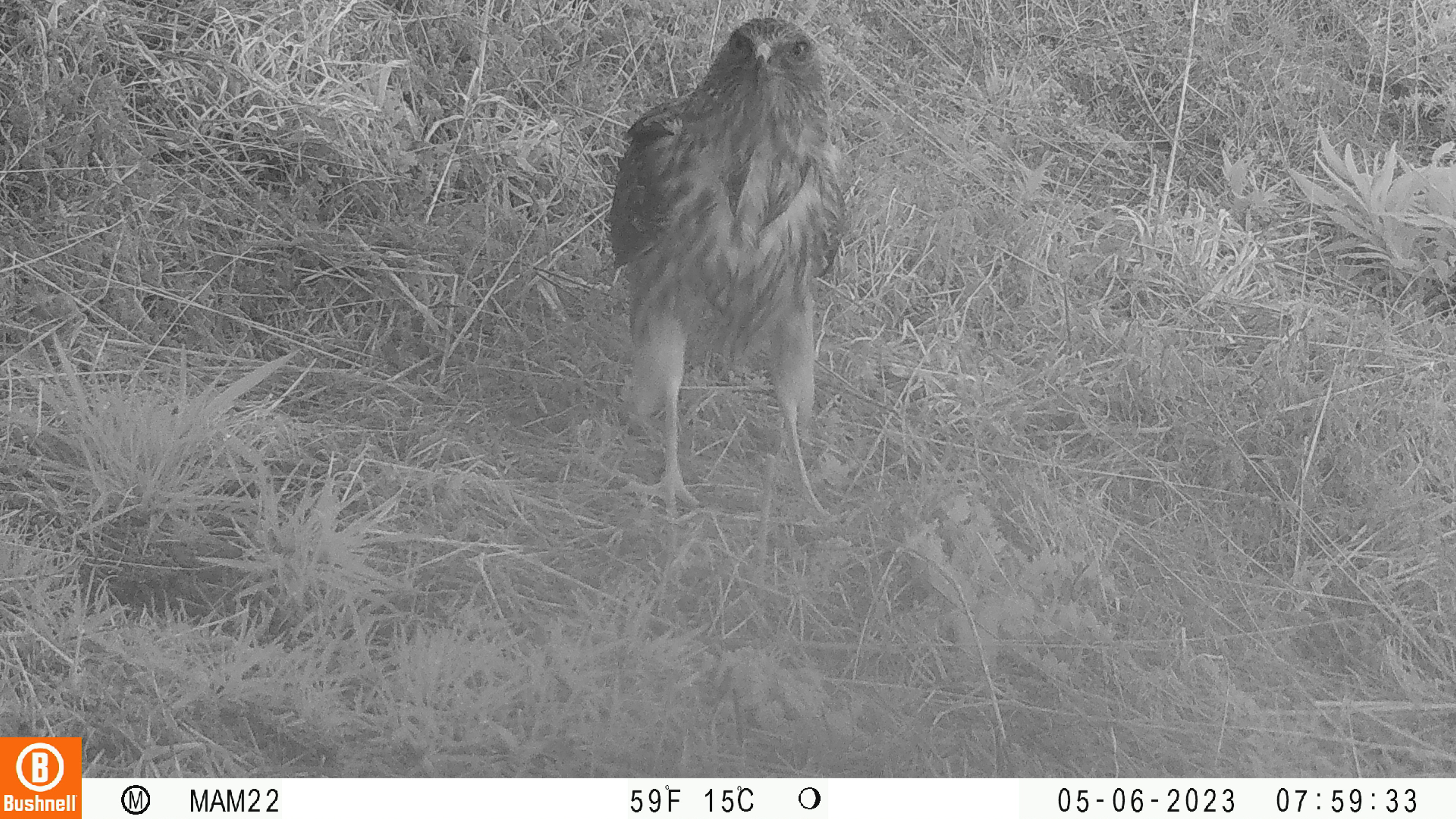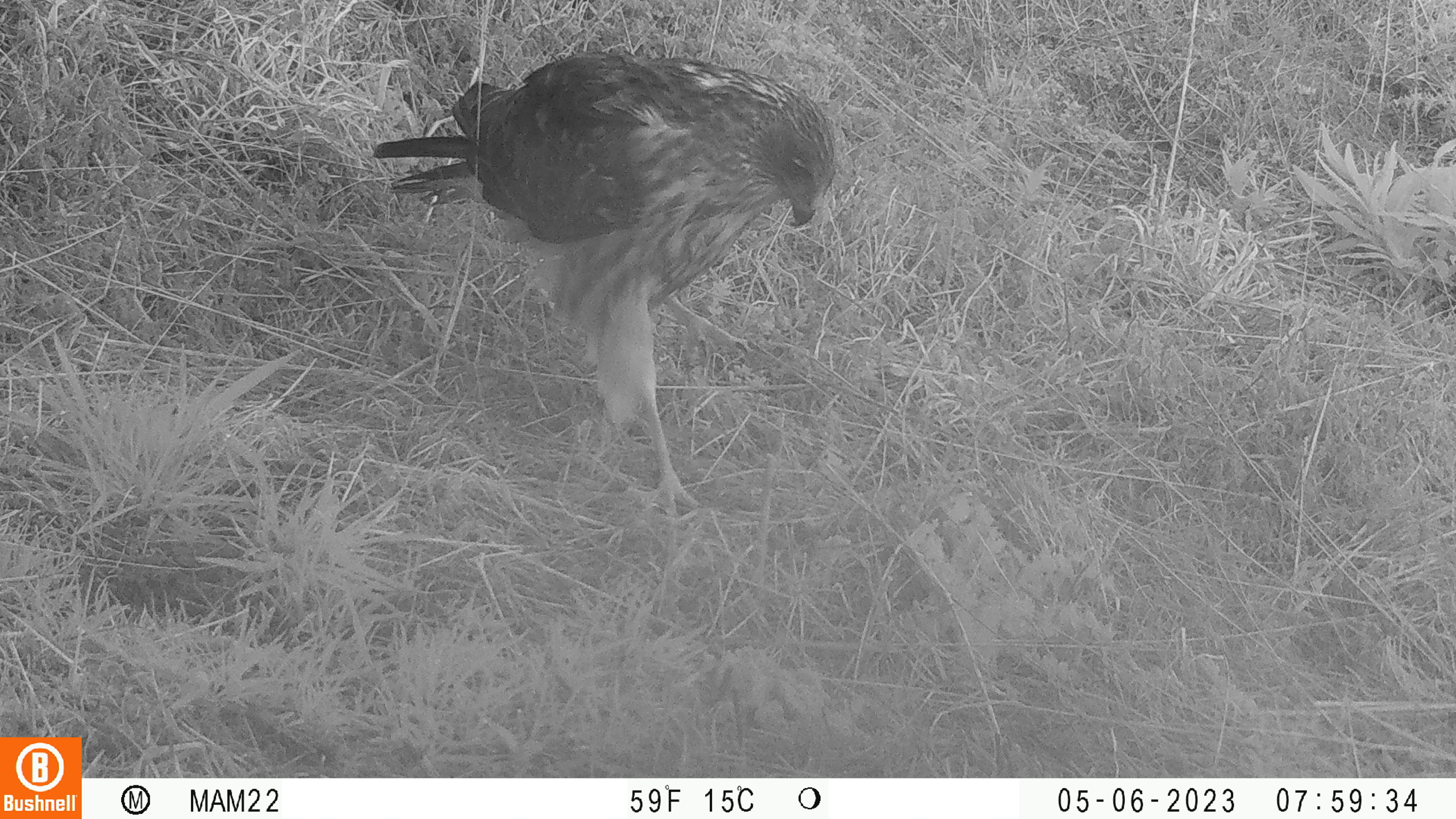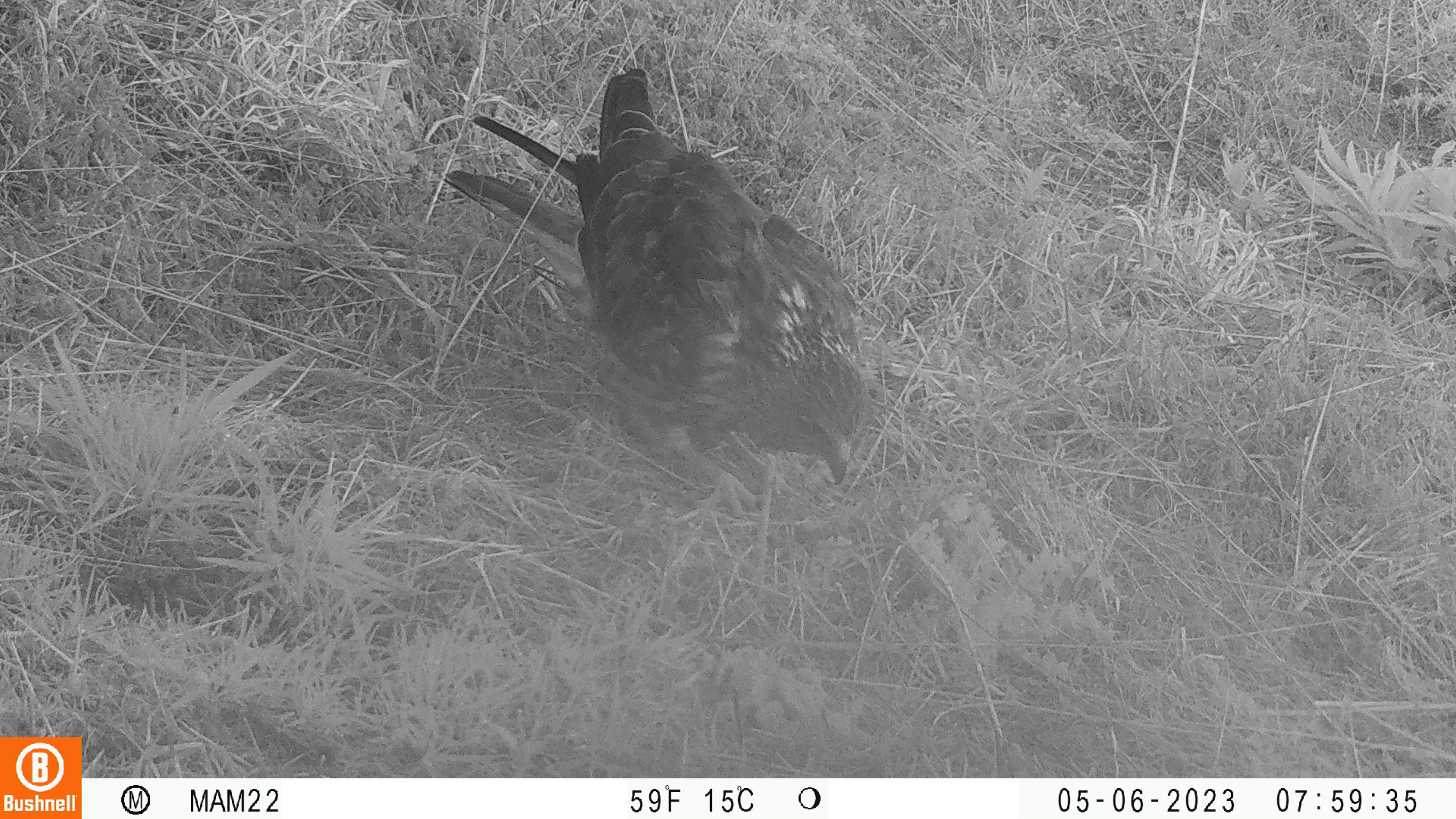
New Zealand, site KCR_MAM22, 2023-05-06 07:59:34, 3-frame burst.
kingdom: Animalia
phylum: Chordata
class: Aves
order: Accipitriformes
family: Accipitridae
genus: Circus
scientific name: Circus approximans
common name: swamp harrier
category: harrier